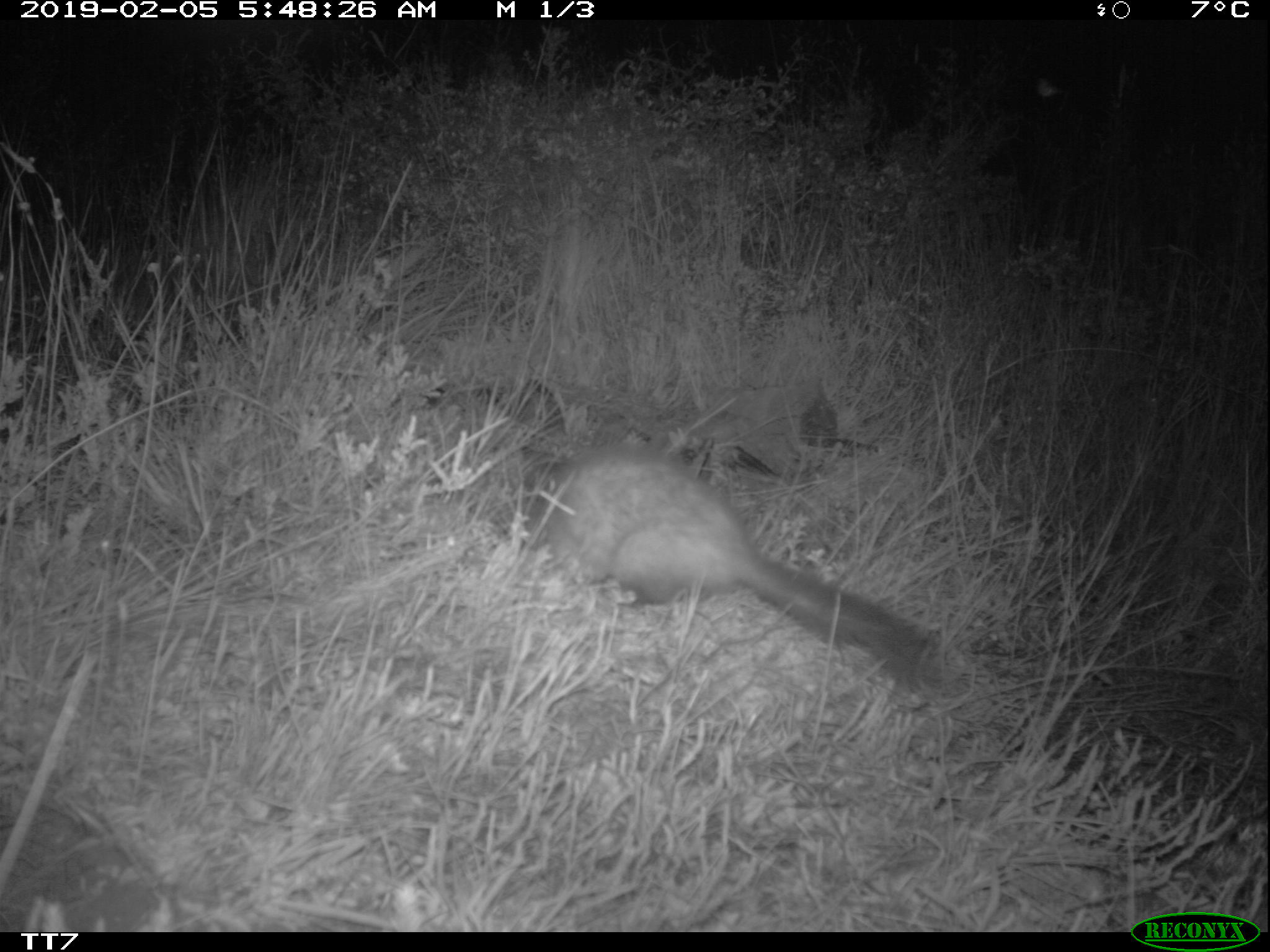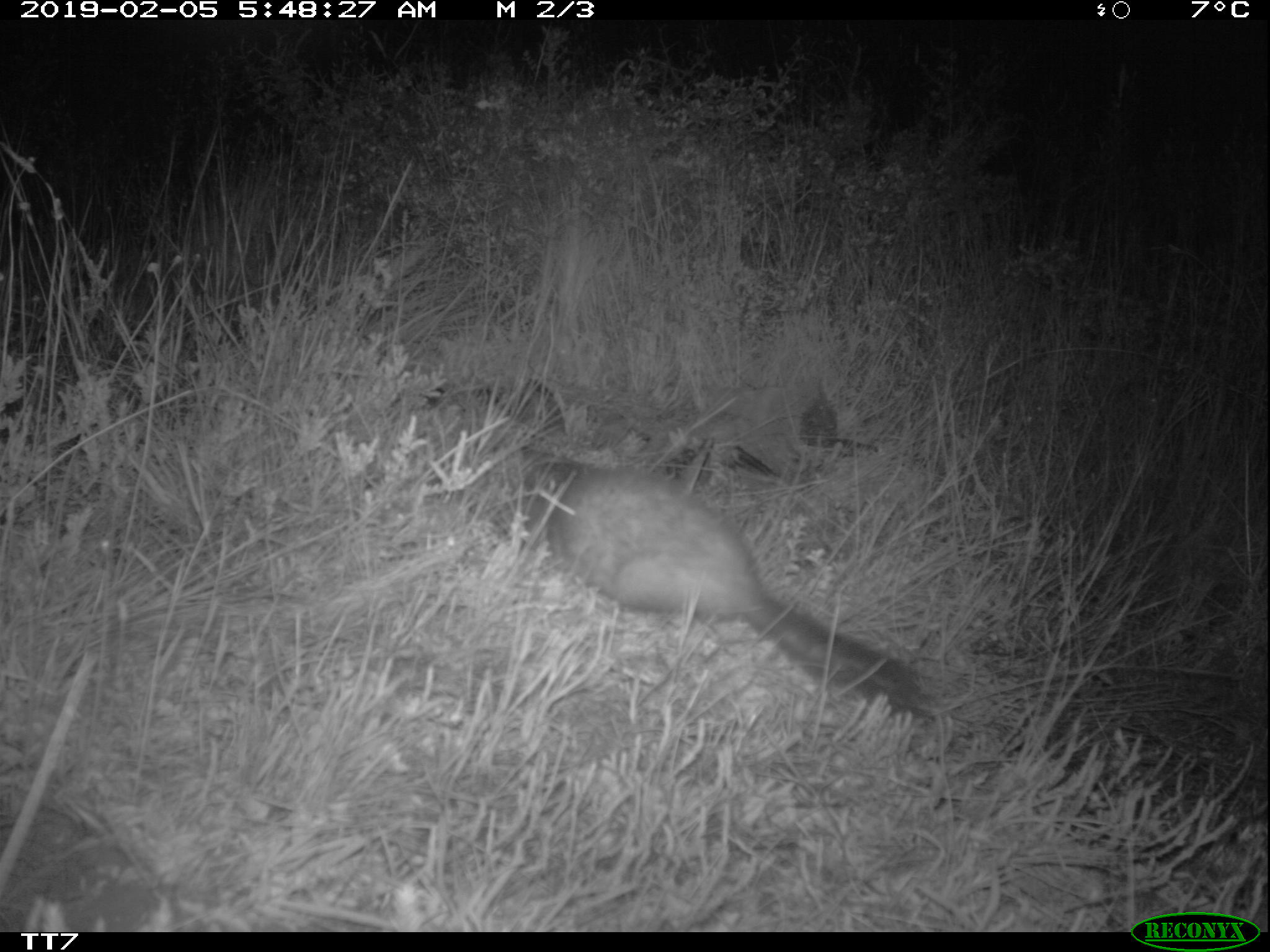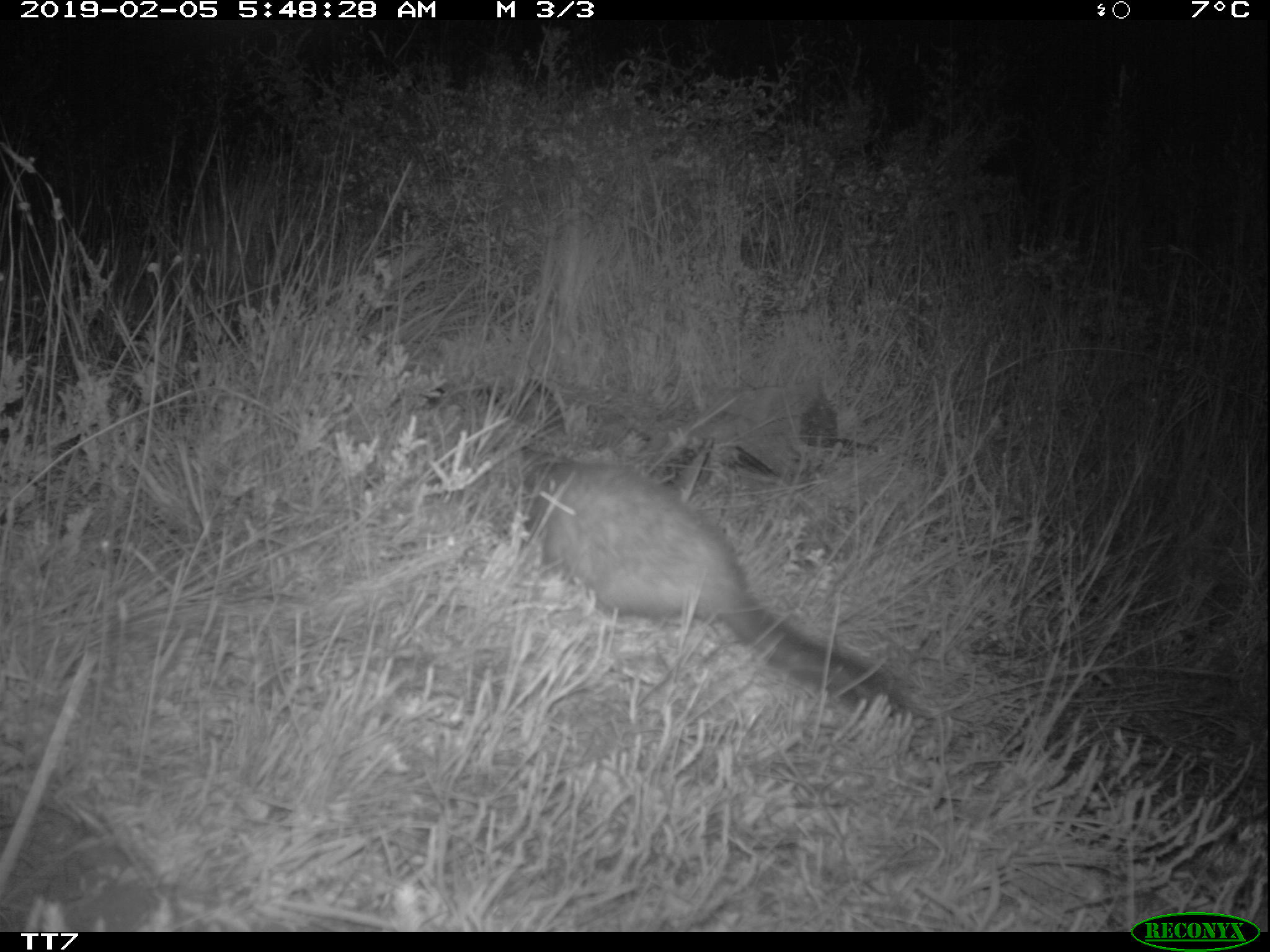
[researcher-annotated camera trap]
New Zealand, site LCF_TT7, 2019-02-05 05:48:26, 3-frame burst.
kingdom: Animalia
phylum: Chordata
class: Mammalia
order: Carnivora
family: Mustelidae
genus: Mustela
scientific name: Mustela furo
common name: ferret